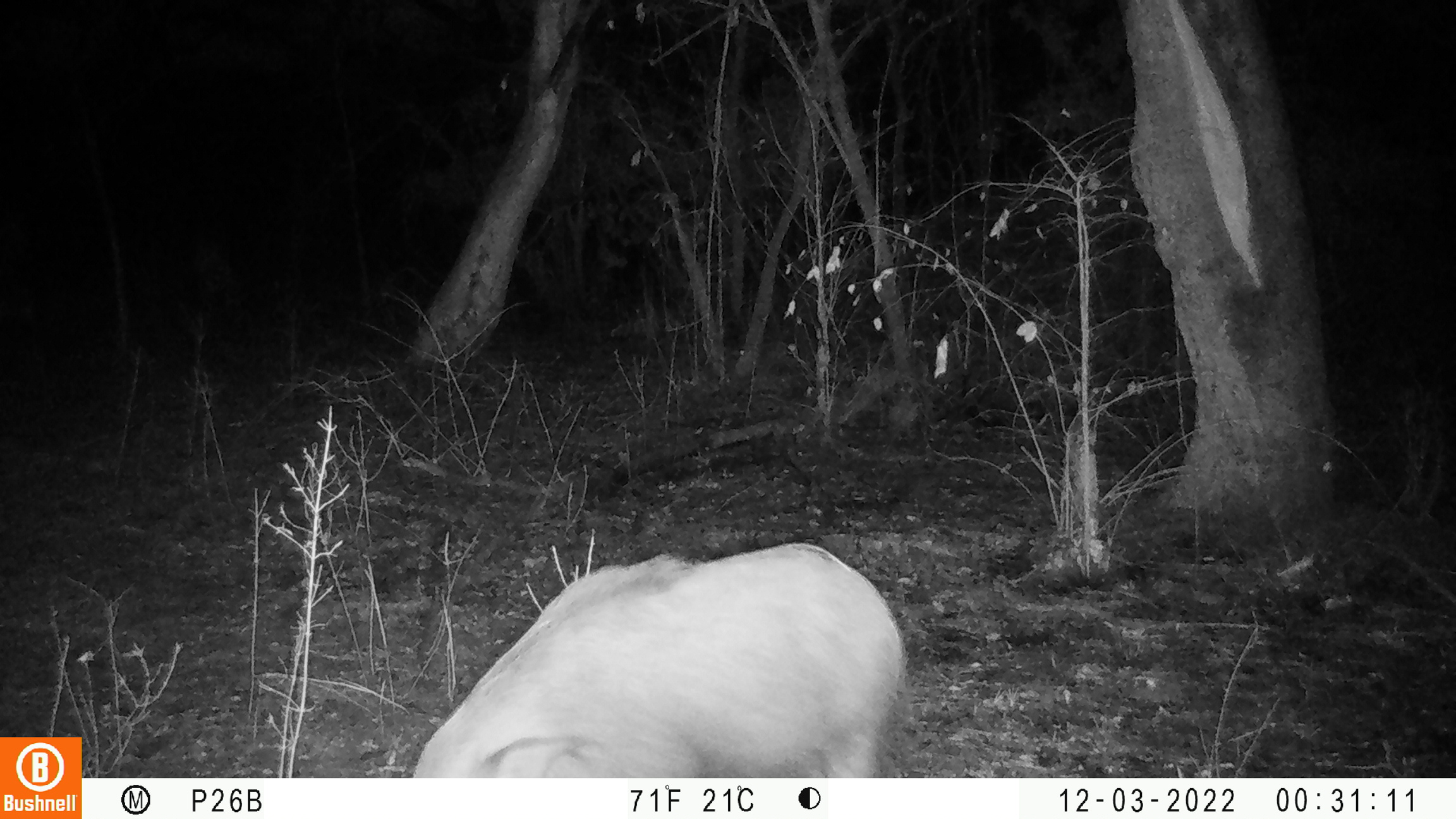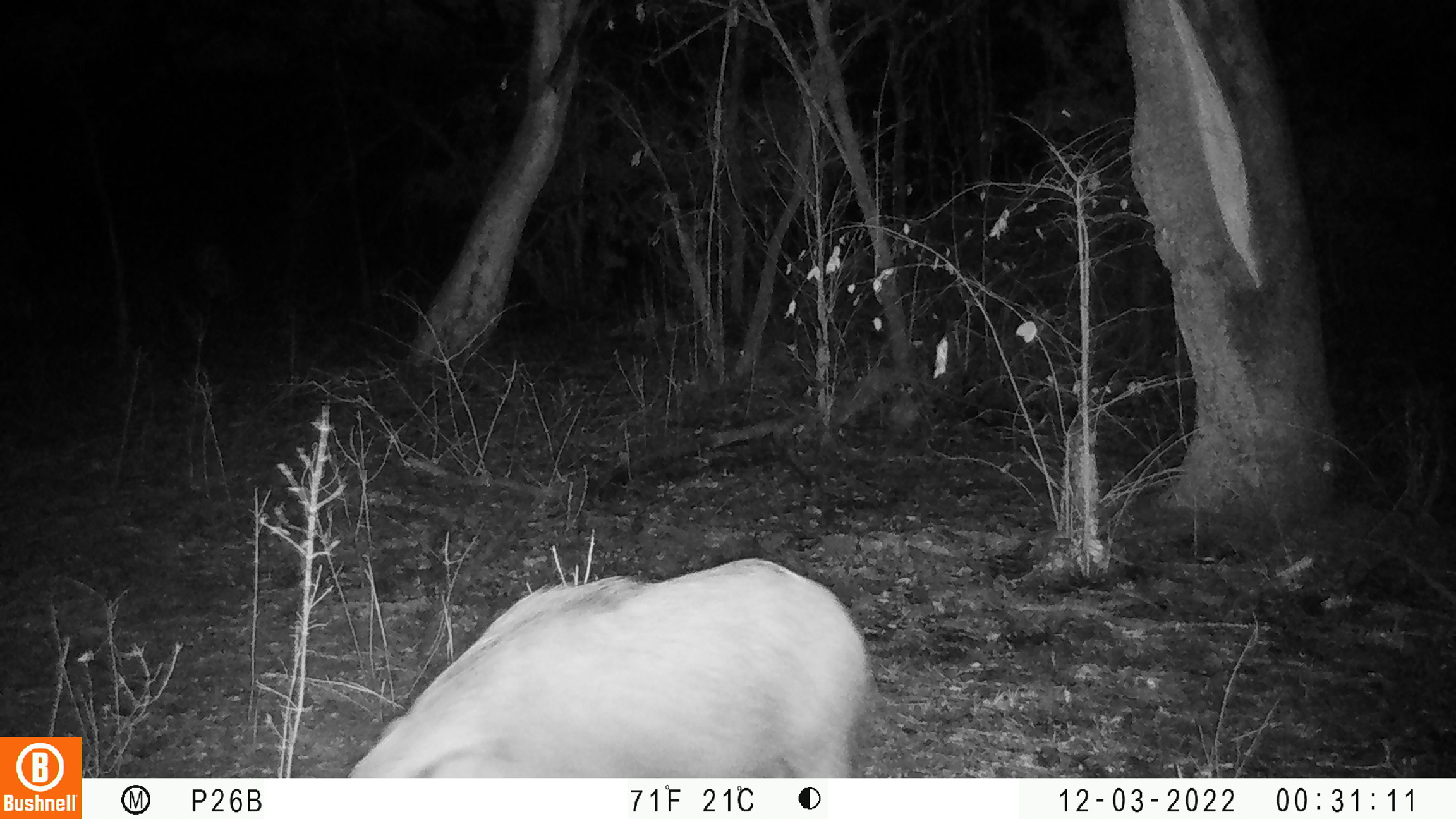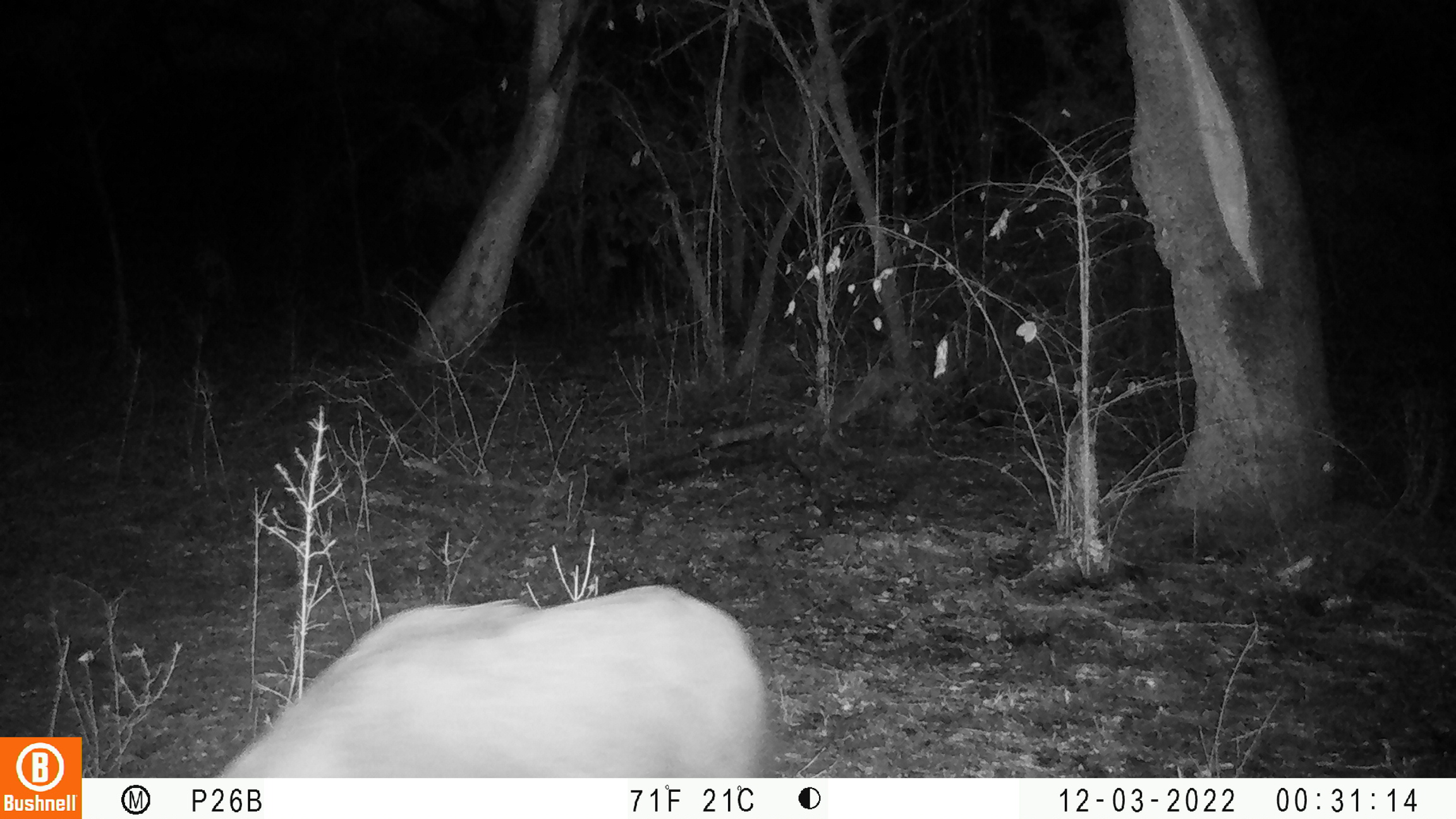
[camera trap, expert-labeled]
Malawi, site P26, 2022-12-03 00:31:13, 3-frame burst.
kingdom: Animalia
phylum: Chordata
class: Mammalia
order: Artiodactyla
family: Suidae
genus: Potamochoerus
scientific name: Potamochoerus larvatus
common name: bushpig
Bushpig (Potamochoerus larvatus), count 1.